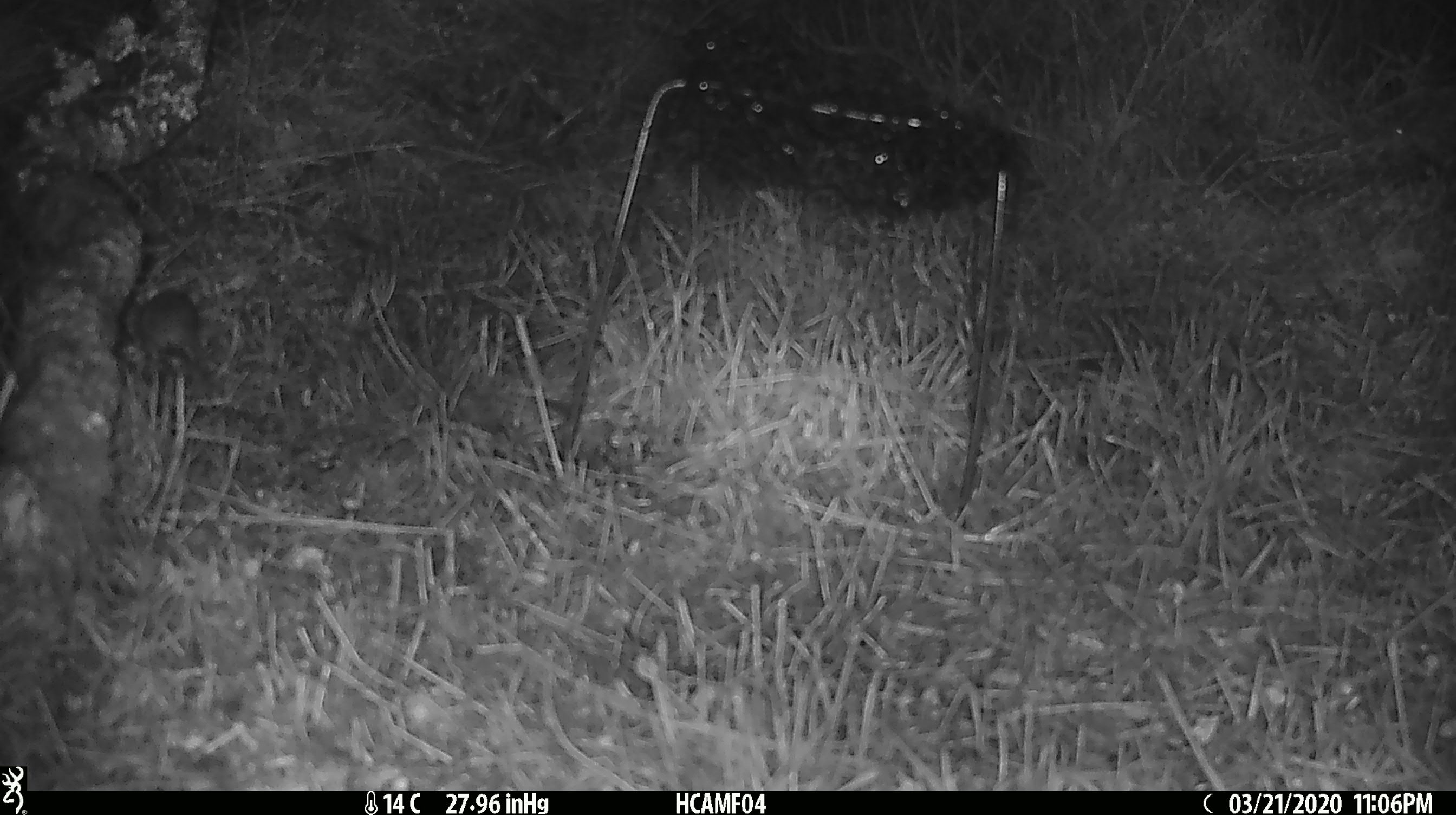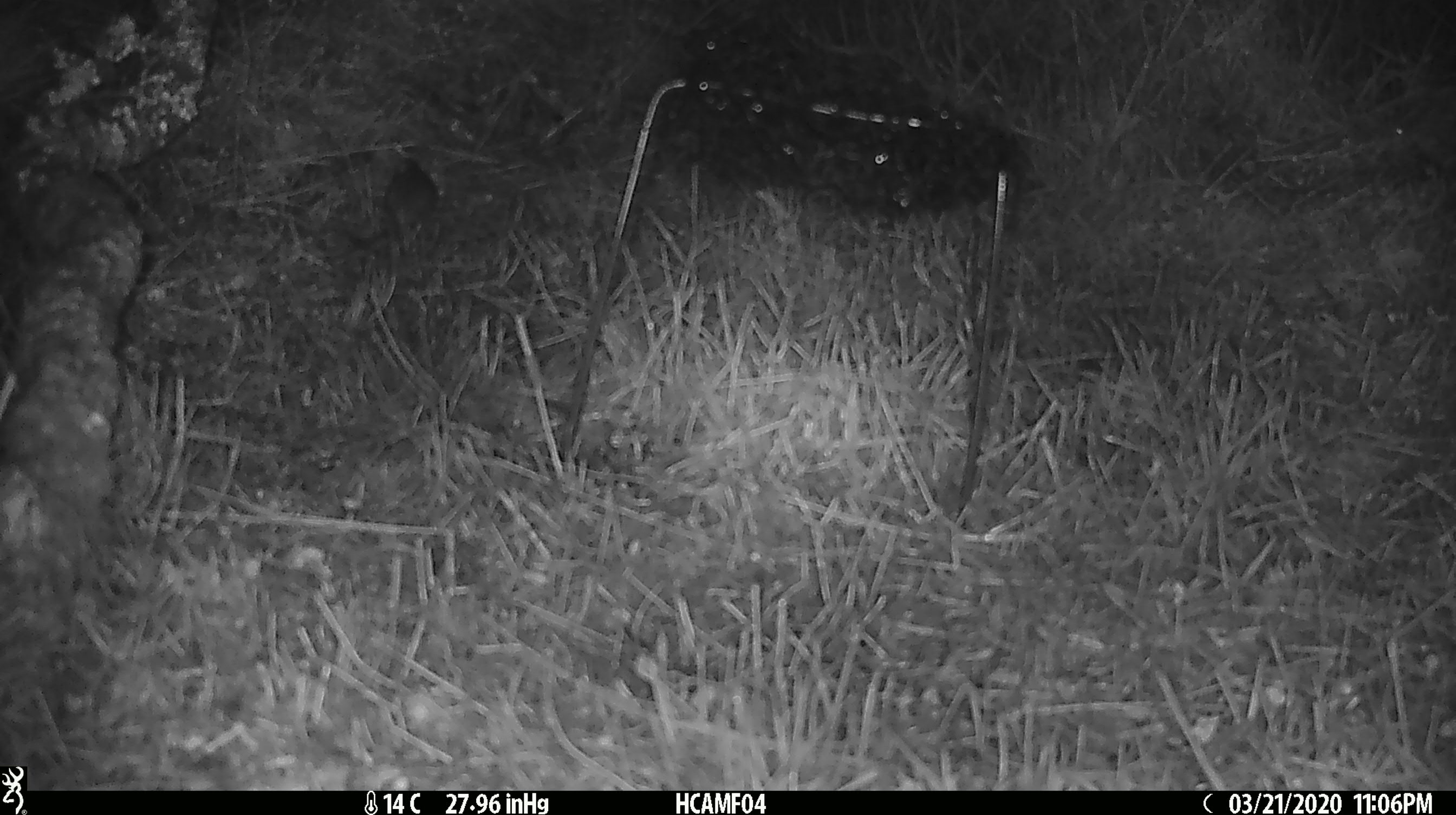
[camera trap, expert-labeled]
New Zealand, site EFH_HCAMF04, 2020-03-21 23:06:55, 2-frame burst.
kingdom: Animalia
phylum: Chordata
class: Mammalia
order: Rodentia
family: Muridae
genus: Mus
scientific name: Mus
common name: mouse